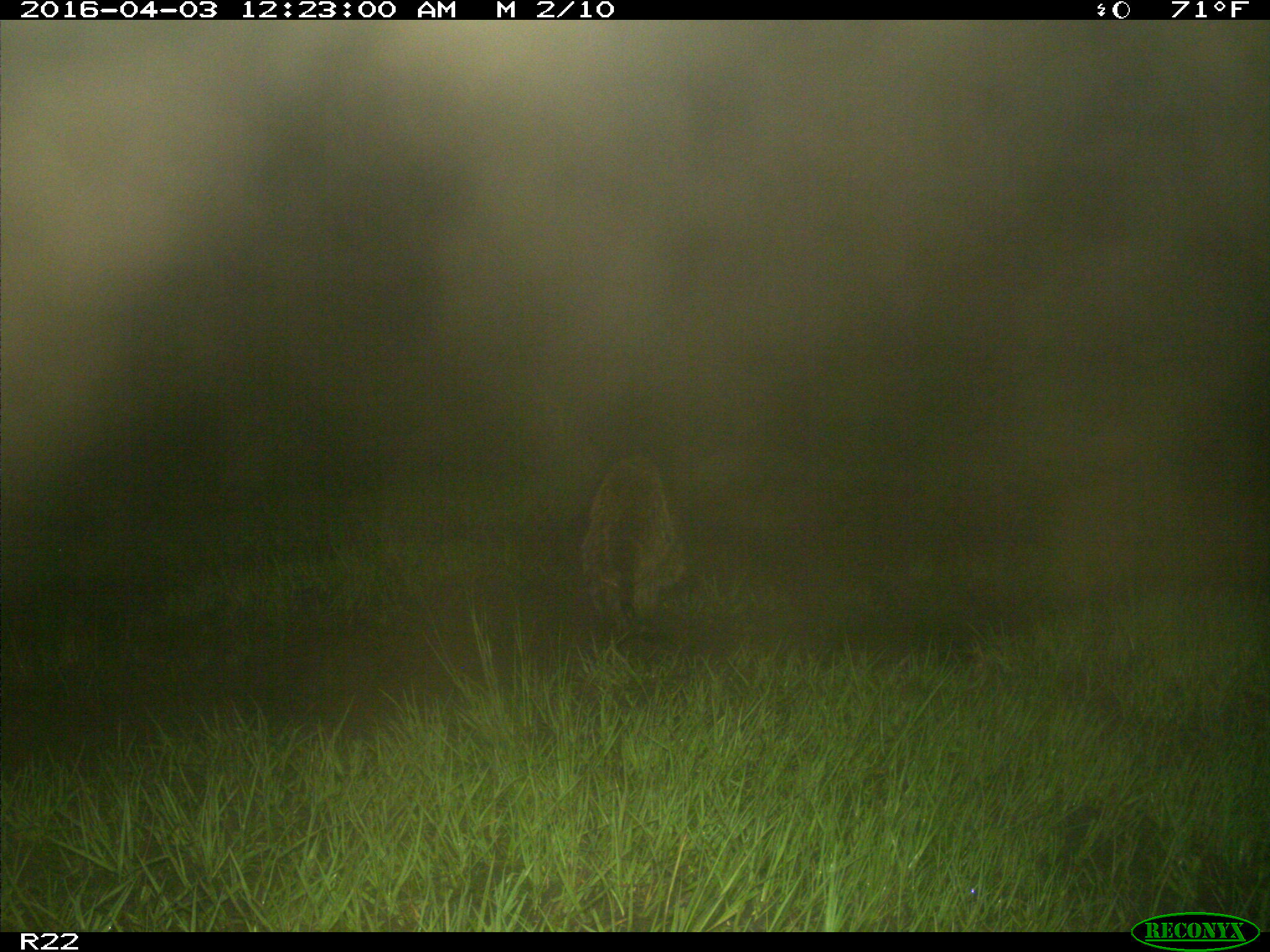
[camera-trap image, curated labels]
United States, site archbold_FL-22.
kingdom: Animalia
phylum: Chordata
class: Mammalia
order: Carnivora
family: Procyonidae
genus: Procyon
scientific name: Procyon lotor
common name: common raccoon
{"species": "Procyon lotor (common raccoon)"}